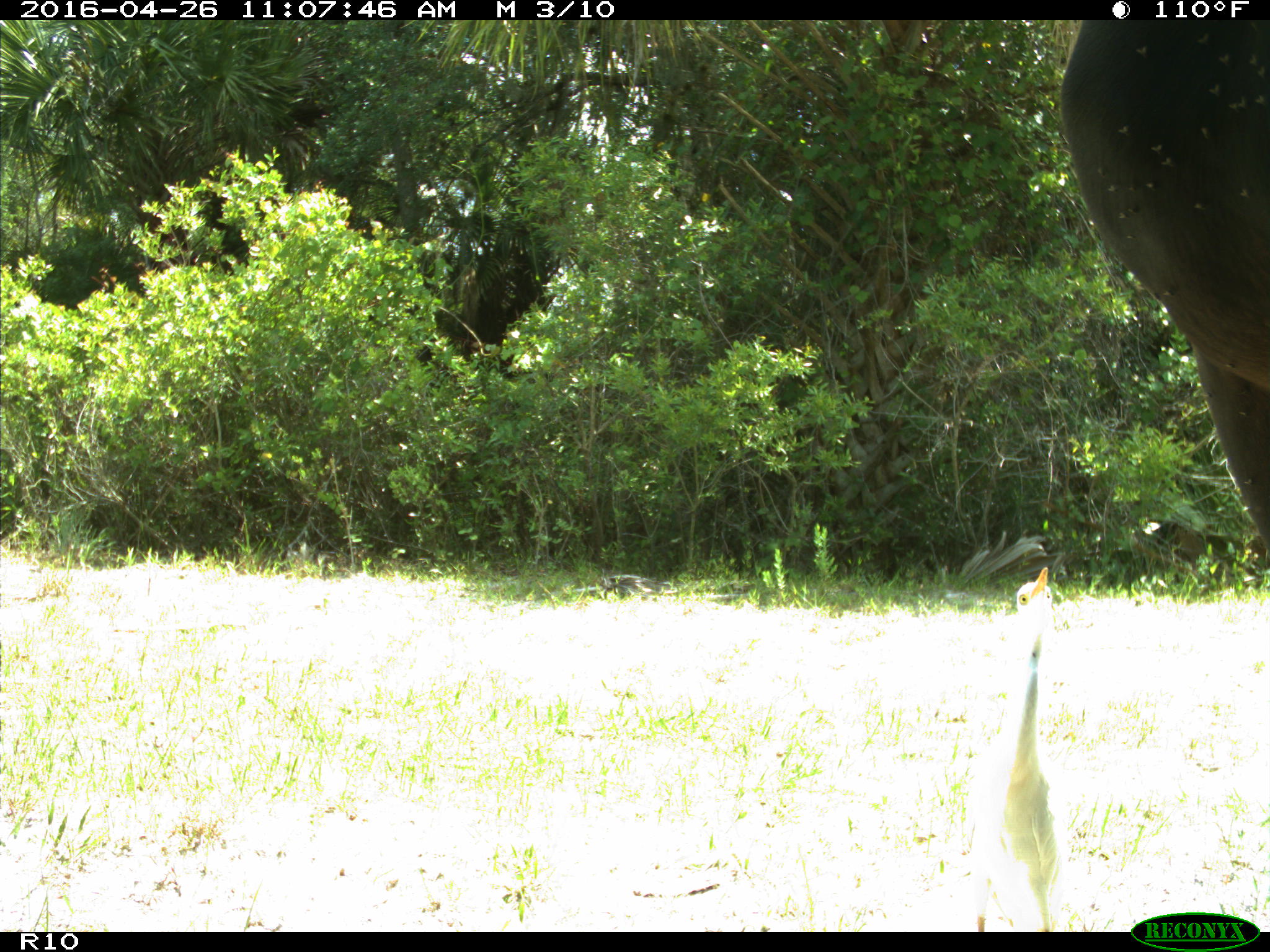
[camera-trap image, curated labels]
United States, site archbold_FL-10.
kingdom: Animalia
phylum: Chordata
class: Mammalia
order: Artiodactyla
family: Bovidae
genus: Bos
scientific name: Bos taurus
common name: domestic cow